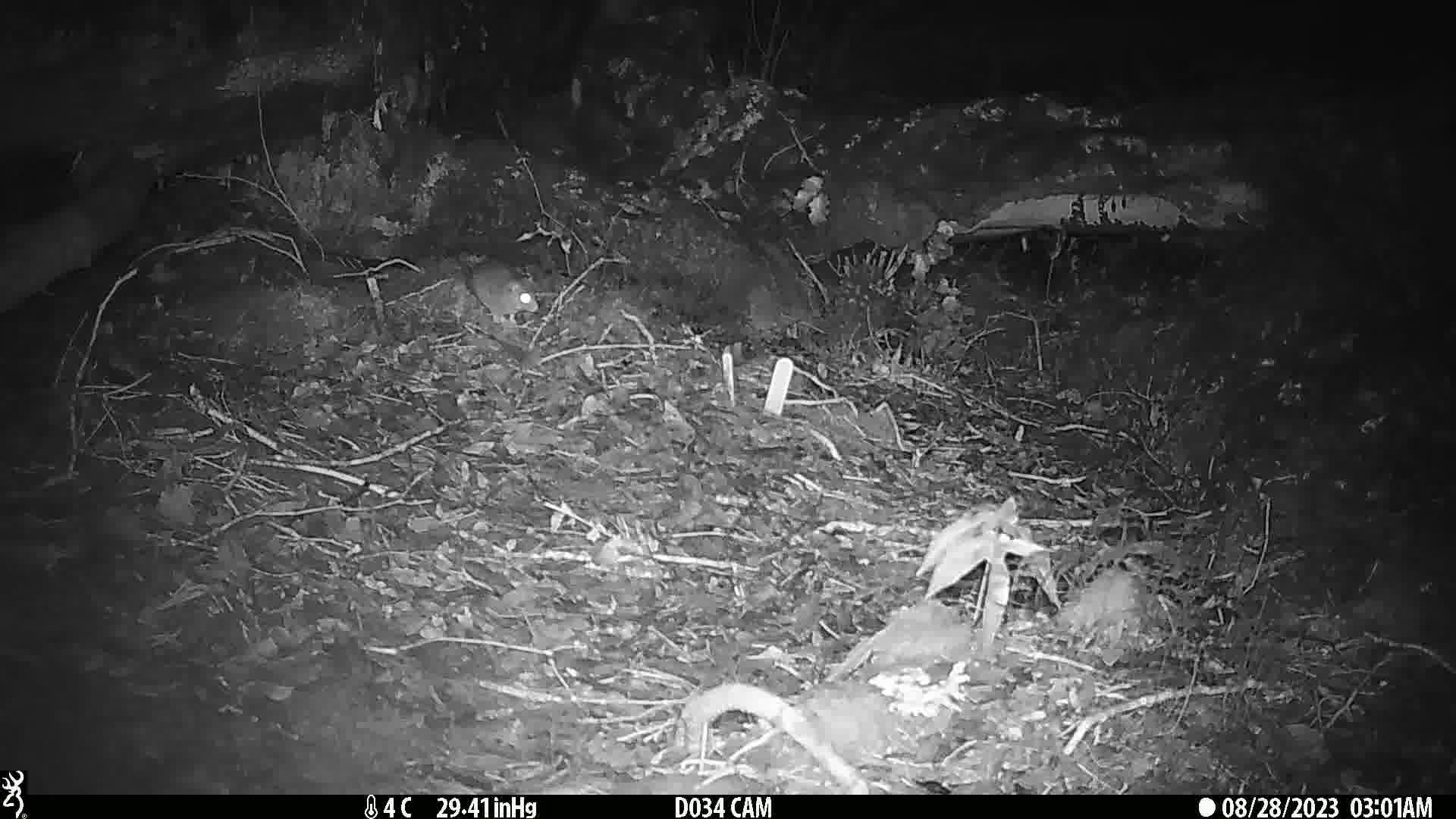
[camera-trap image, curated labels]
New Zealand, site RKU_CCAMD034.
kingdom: Animalia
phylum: Chordata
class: Mammalia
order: Rodentia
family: Muridae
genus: Rattus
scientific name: Rattus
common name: rat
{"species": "rat (Rattus)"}